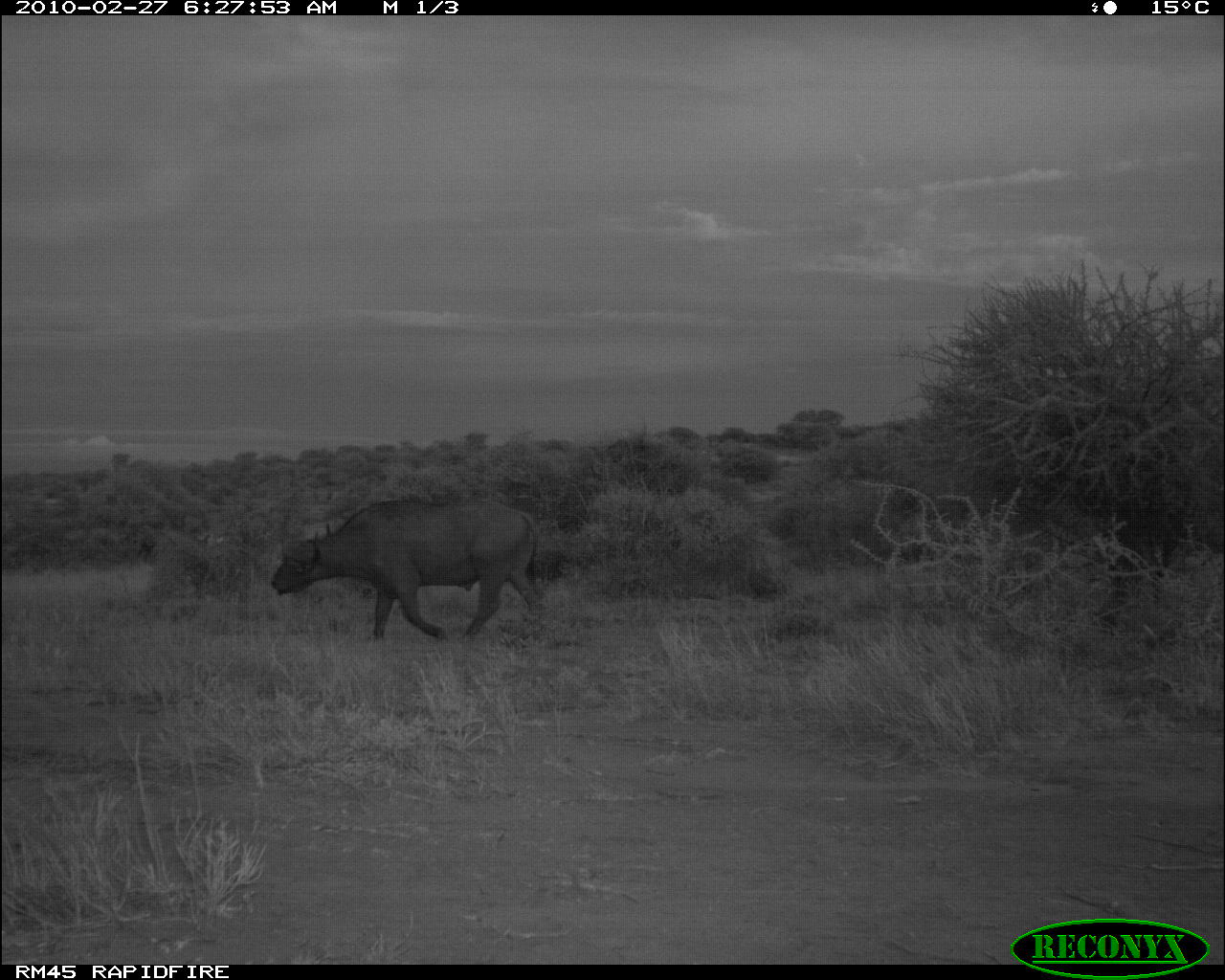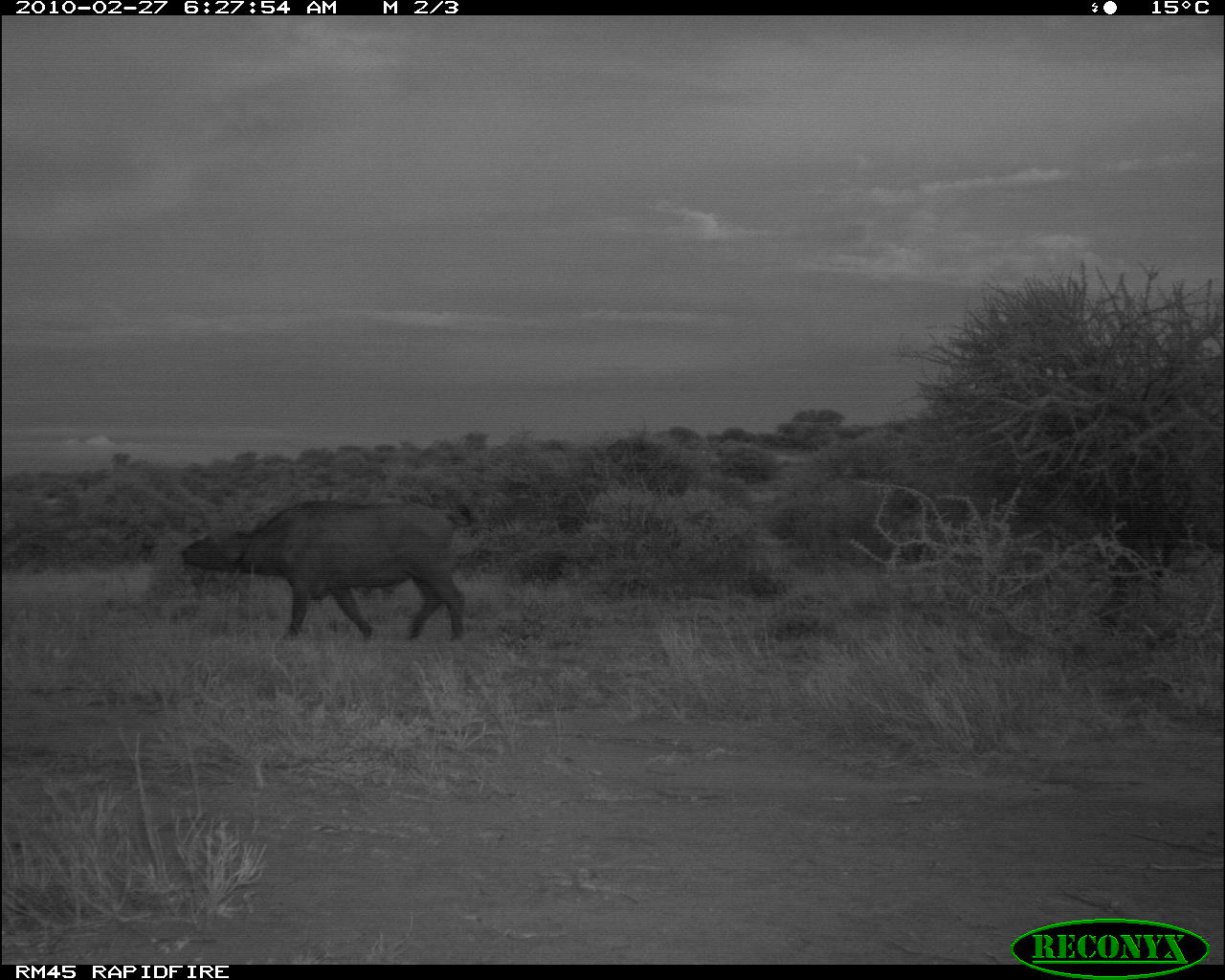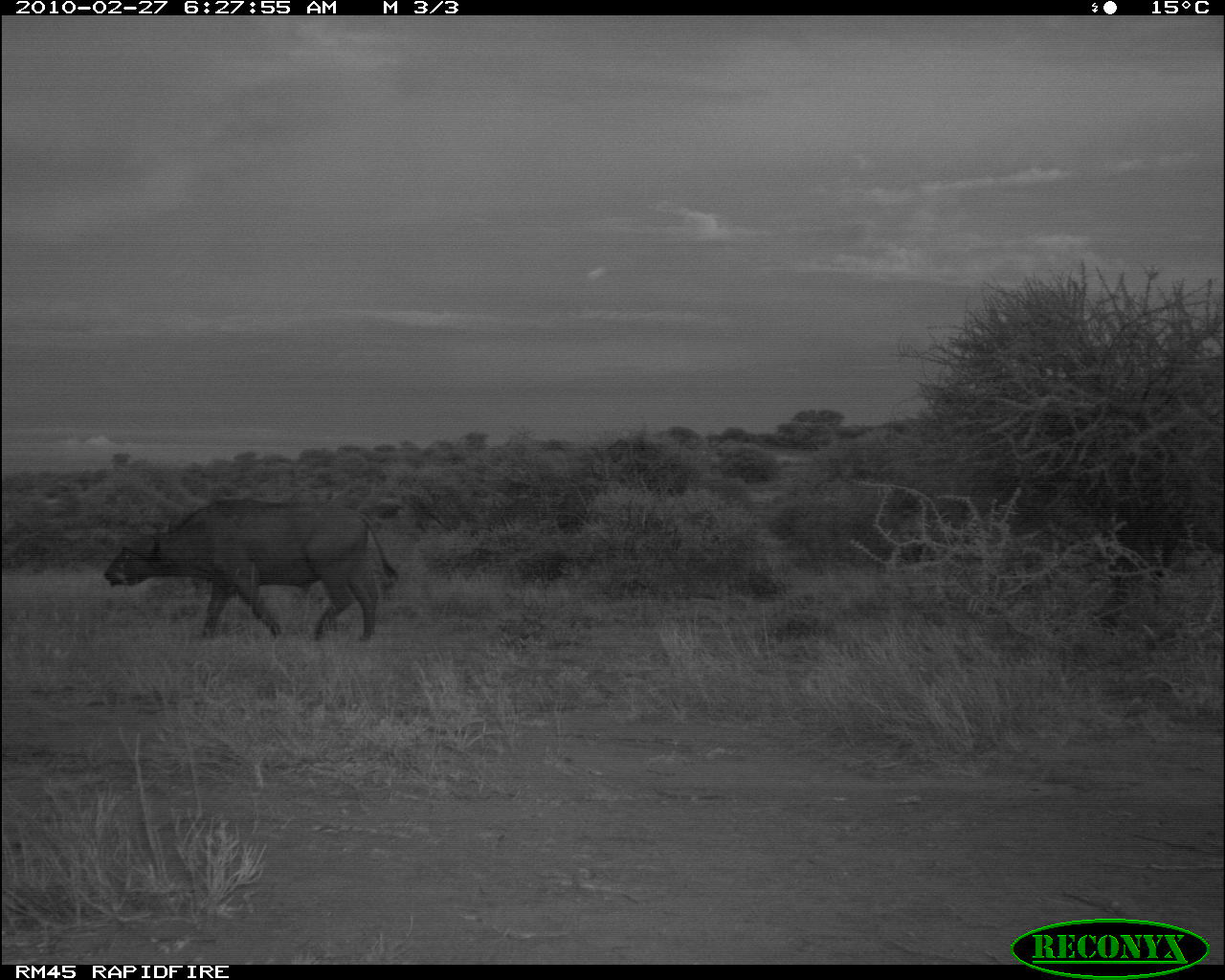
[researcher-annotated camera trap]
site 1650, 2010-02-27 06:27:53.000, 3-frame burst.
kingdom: Animalia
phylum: Chordata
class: Mammalia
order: Artiodactyla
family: Bovidae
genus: Syncerus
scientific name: Syncerus caffer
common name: african buffalo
Syncerus caffer (african buffalo), count 1.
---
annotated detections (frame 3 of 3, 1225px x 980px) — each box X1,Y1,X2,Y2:
syncerus caffer: 101,495,400,646